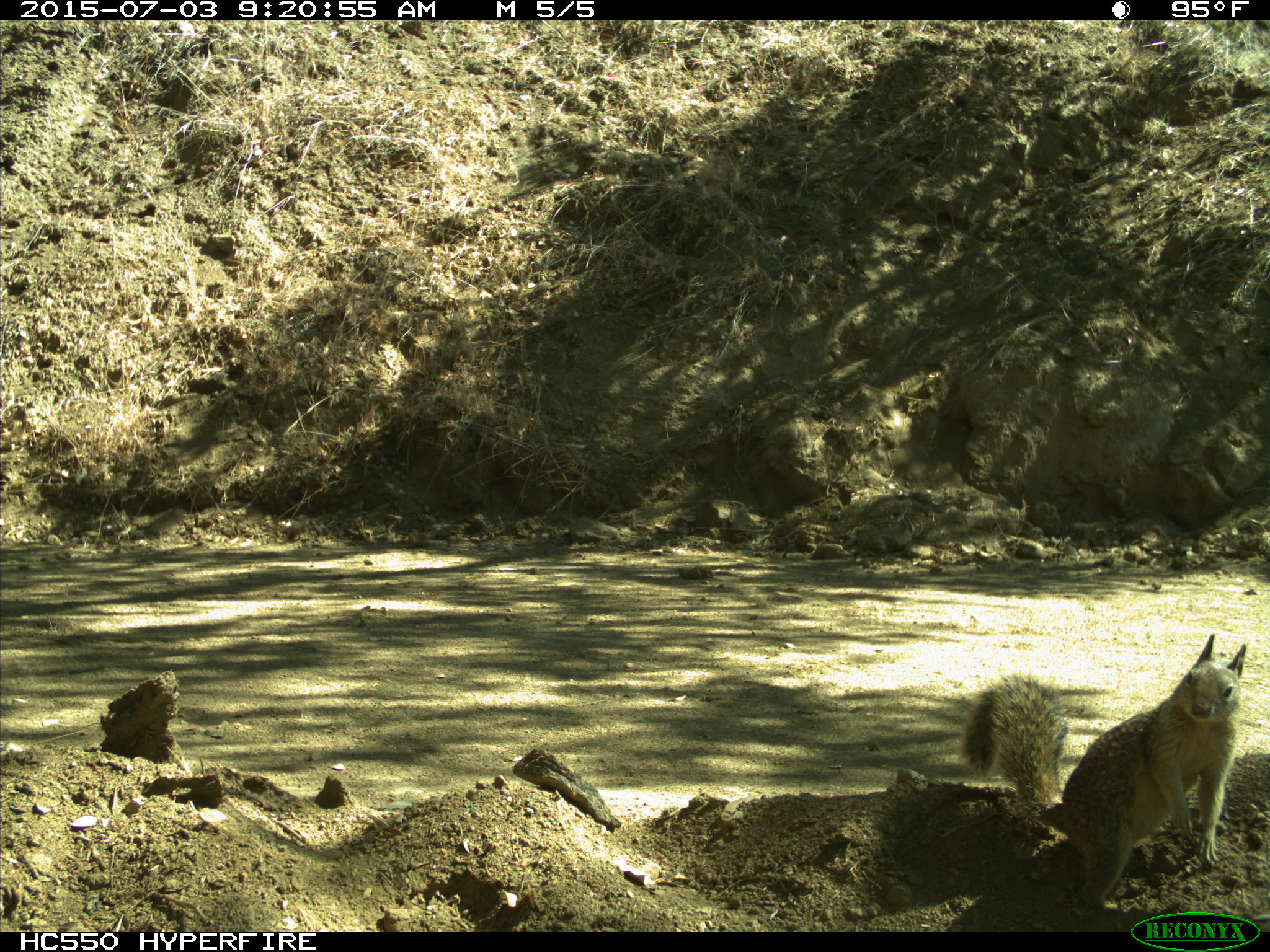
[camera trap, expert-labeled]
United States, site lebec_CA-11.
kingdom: Animalia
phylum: Chordata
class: Mammalia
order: Rodentia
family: Sciuridae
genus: Otospermophilus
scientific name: Otospermophilus beecheyi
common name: california ground squirrel